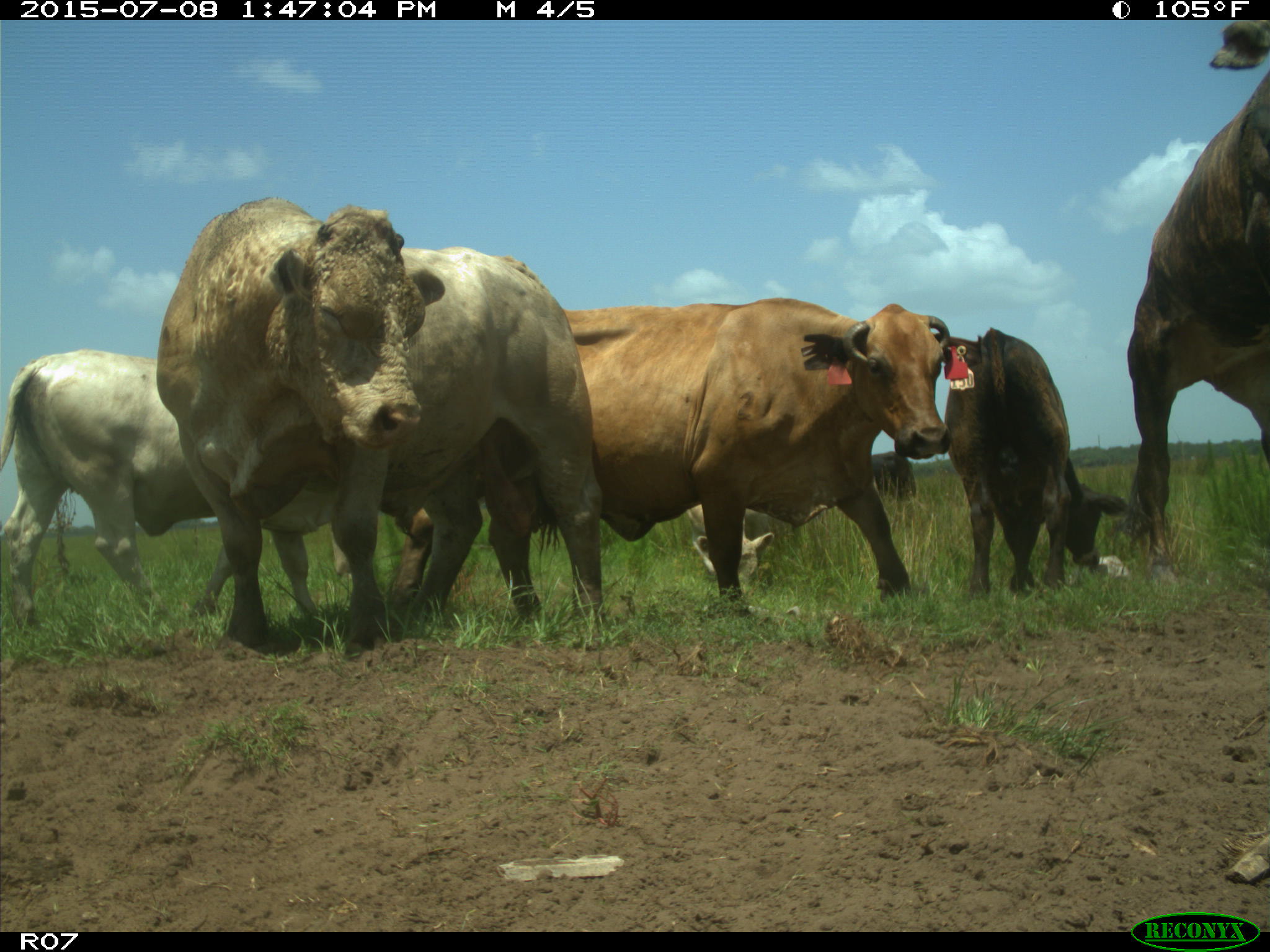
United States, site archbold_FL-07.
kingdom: Animalia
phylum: Chordata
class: Mammalia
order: Artiodactyla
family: Bovidae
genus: Bos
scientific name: Bos taurus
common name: domestic cow